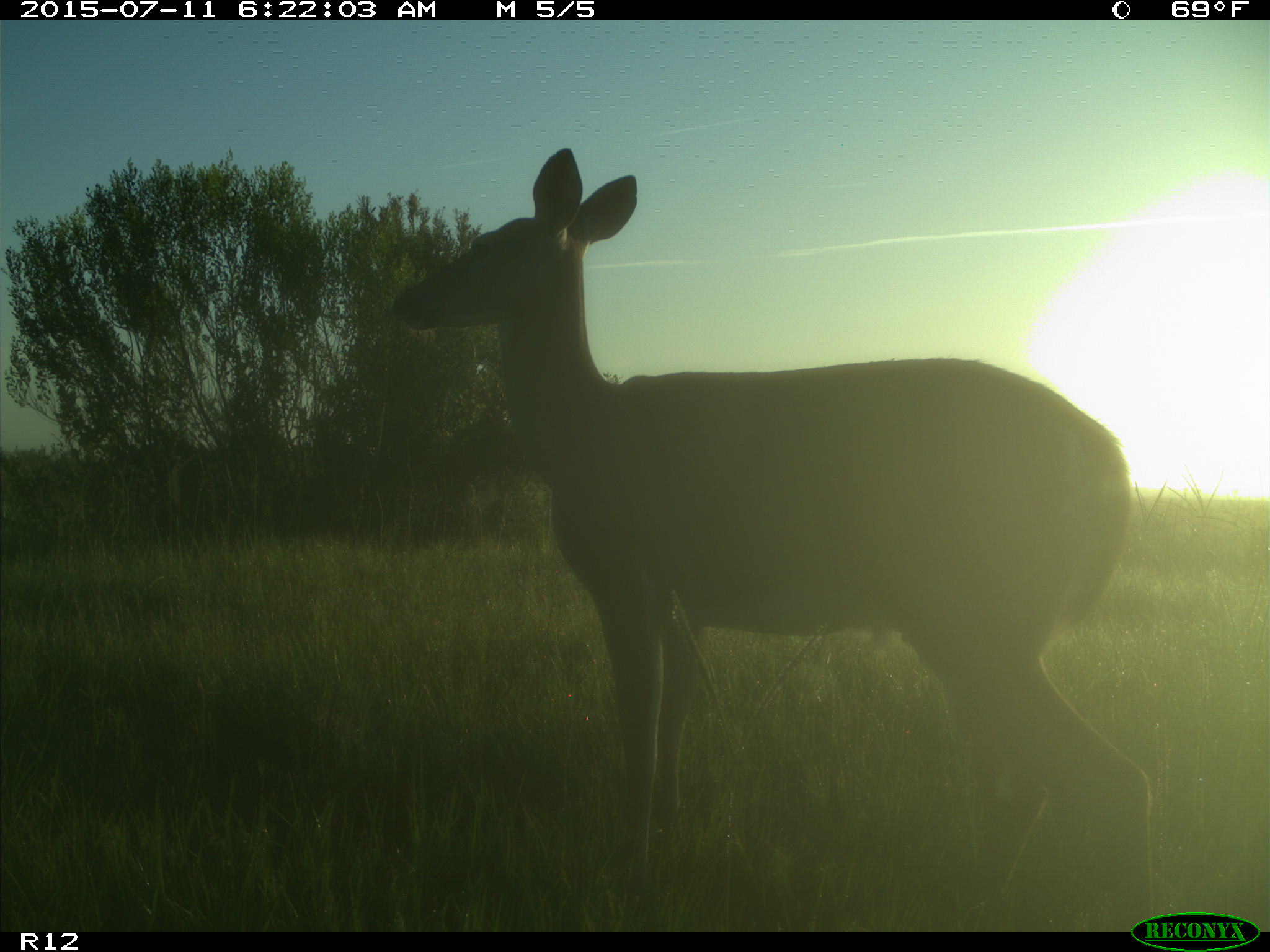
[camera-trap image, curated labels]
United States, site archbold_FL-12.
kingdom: Animalia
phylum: Chordata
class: Mammalia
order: Artiodactyla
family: Cervidae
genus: Odocoileus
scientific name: Odocoileus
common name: deer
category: unidentified deer